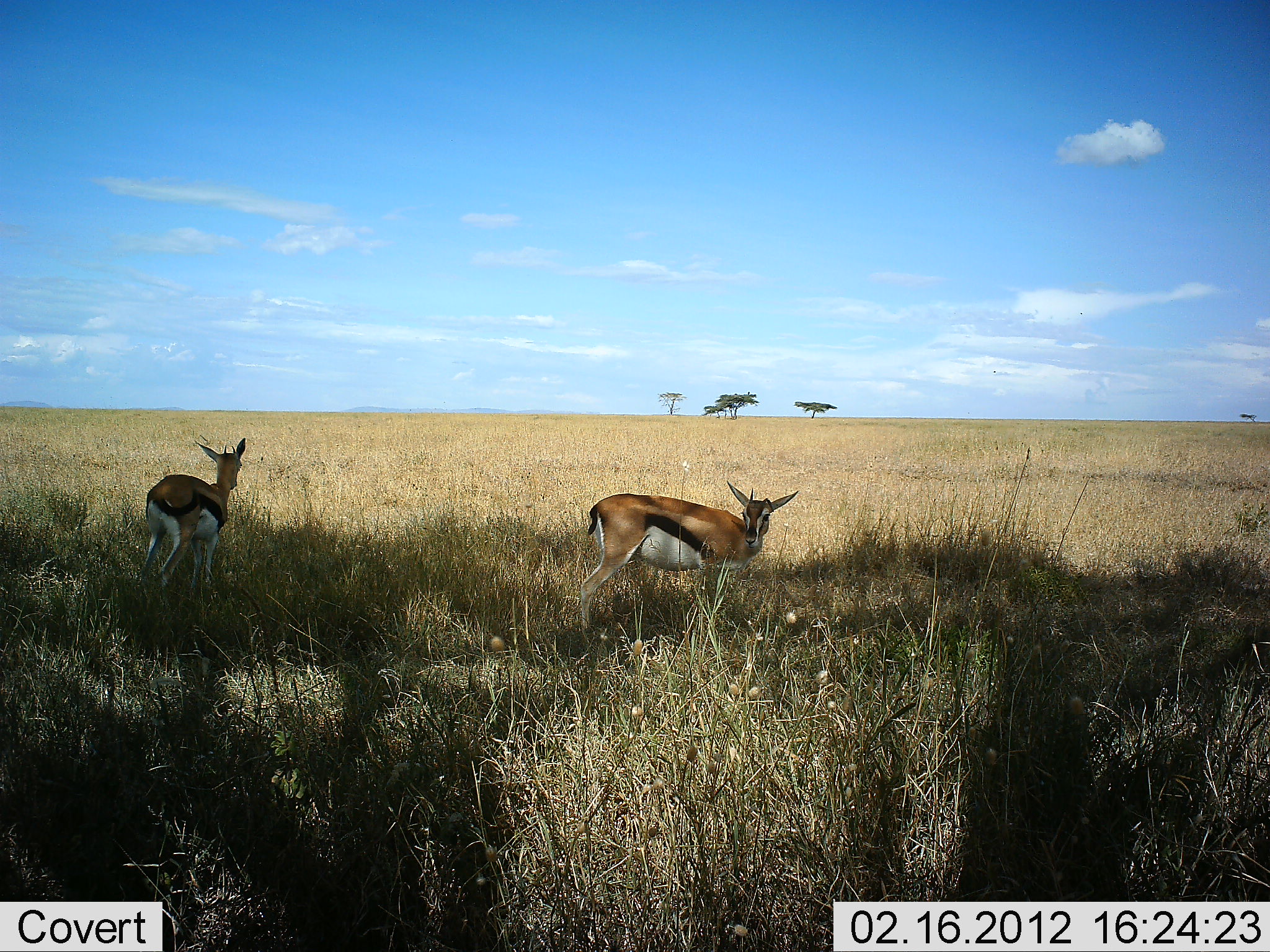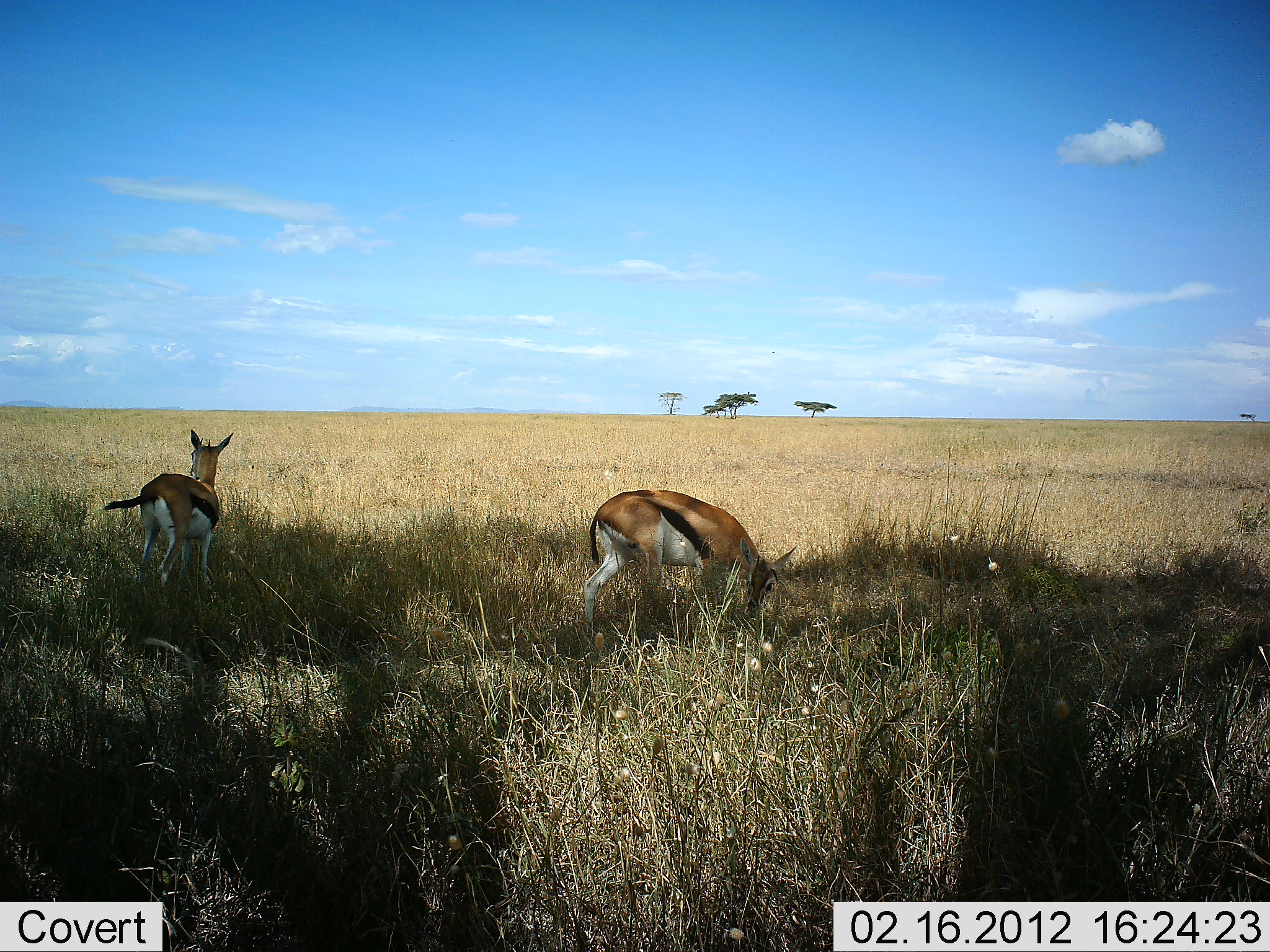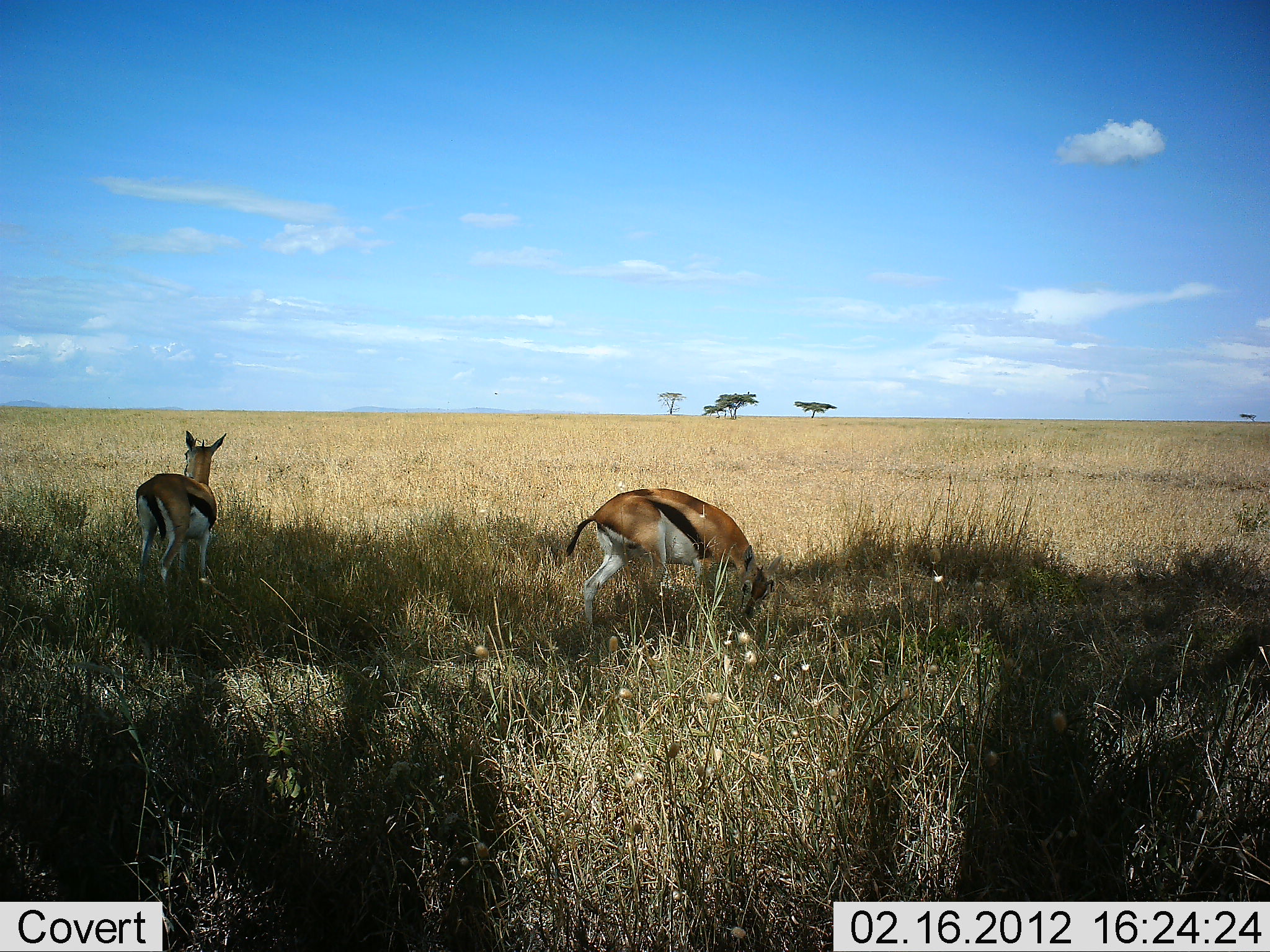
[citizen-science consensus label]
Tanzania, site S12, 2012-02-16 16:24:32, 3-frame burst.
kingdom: Animalia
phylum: Chordata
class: Mammalia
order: Artiodactyla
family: Bovidae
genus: Eudorcas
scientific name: Eudorcas thomsonii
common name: thomson's gazelle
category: gazellethomsons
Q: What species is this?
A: Gazellethomsons (thomson's gazelle) (Eudorcas thomsonii).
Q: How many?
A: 2.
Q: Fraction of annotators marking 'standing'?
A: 72%.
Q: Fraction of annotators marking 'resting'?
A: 0%.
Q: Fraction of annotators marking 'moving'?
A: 0%.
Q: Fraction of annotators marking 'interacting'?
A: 0%.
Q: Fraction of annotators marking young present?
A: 0%.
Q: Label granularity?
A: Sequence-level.